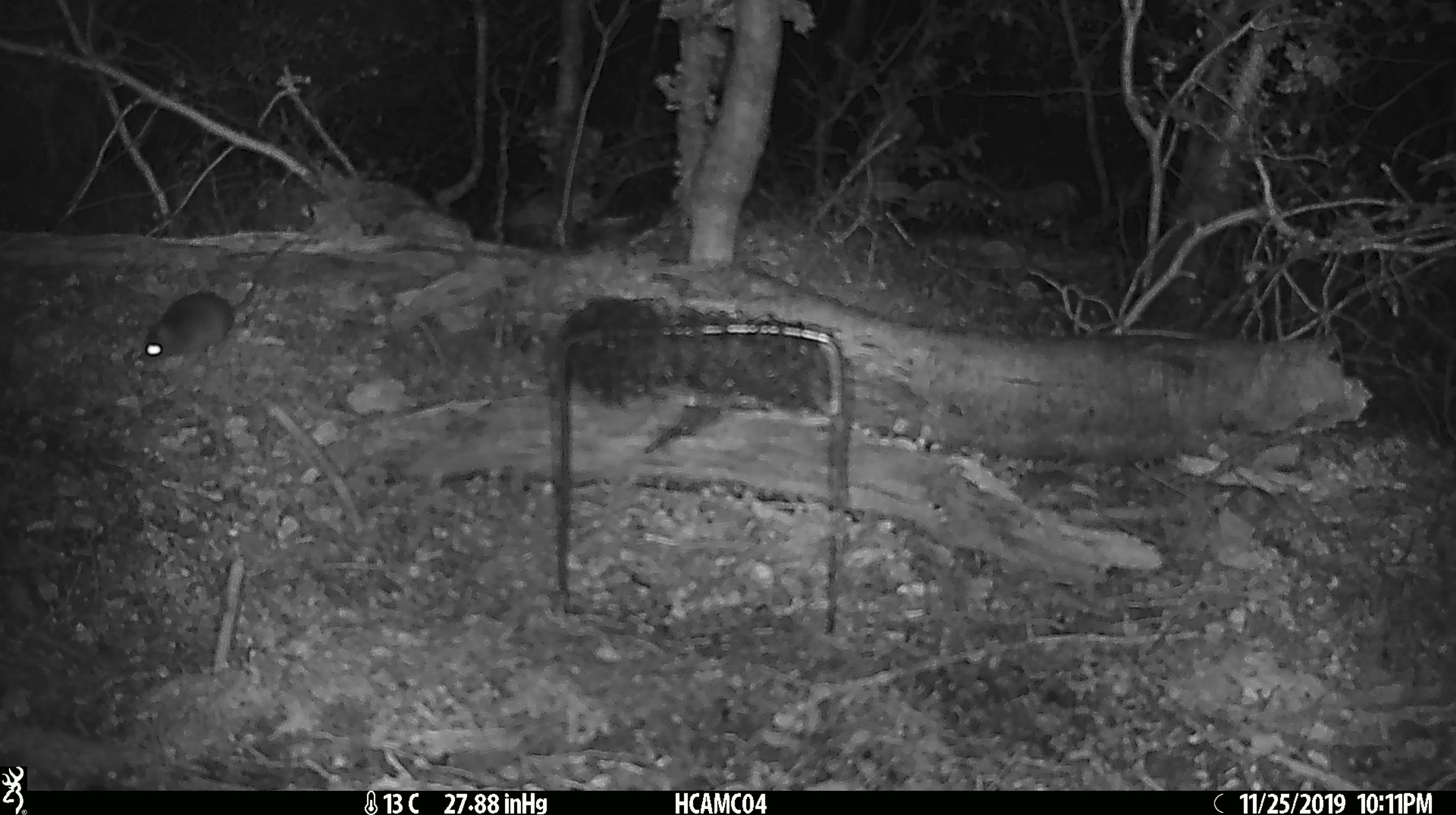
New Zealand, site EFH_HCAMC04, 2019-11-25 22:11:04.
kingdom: Animalia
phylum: Chordata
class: Mammalia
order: Rodentia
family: Muridae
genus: Mus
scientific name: Mus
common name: mouse